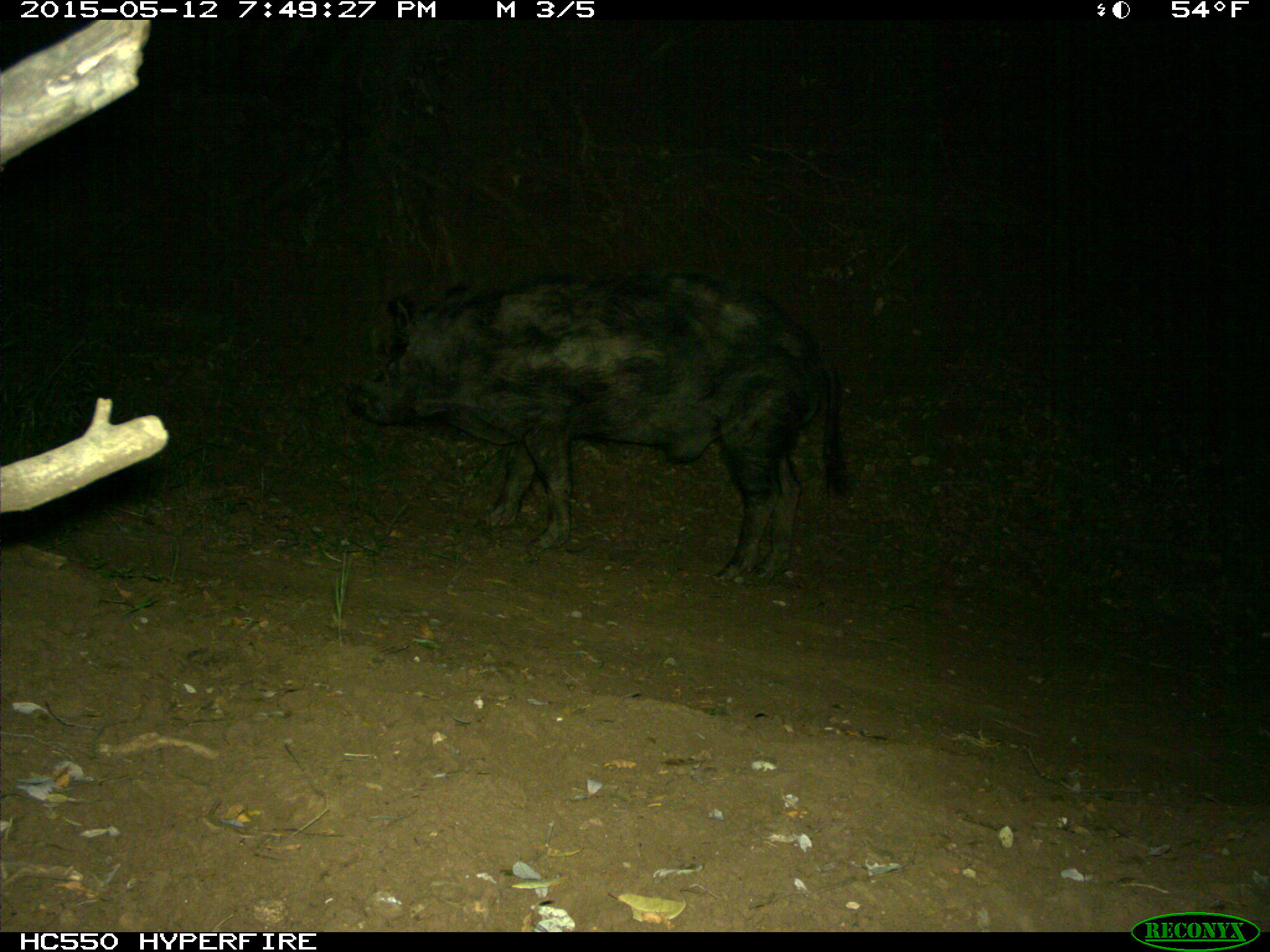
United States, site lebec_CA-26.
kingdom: Animalia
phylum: Chordata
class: Mammalia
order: Artiodactyla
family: Suidae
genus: Sus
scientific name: Sus scrofa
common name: wild boar